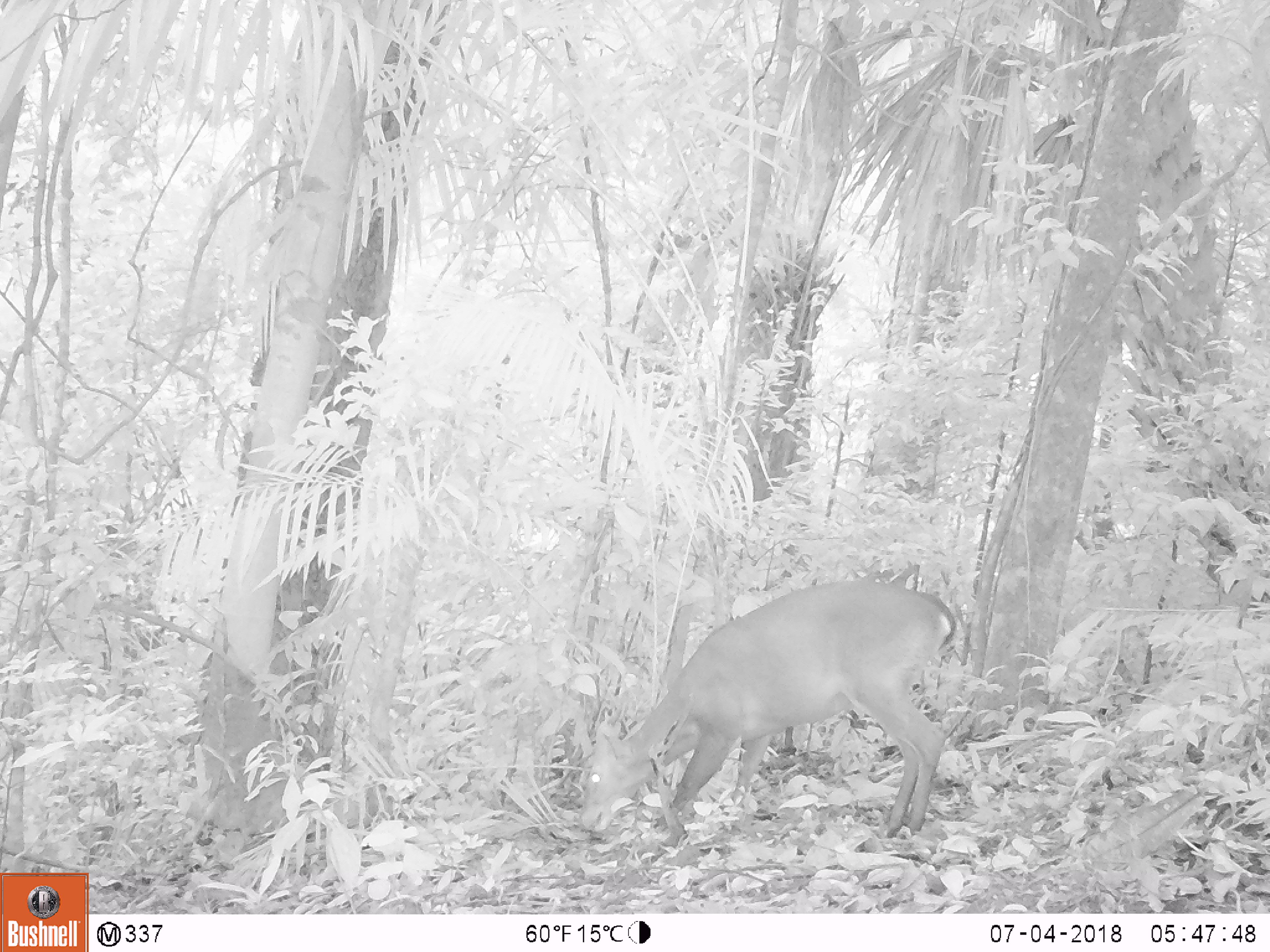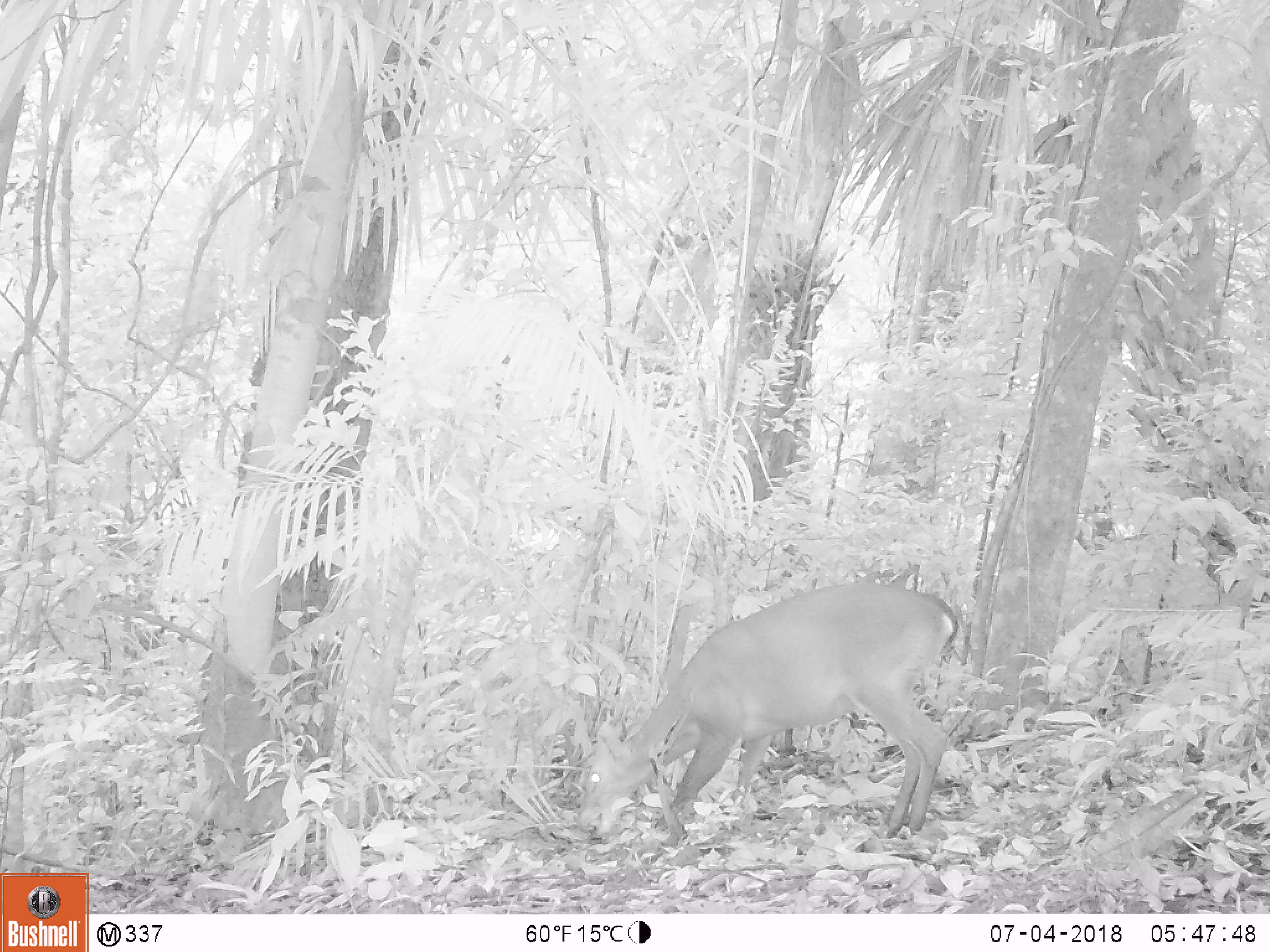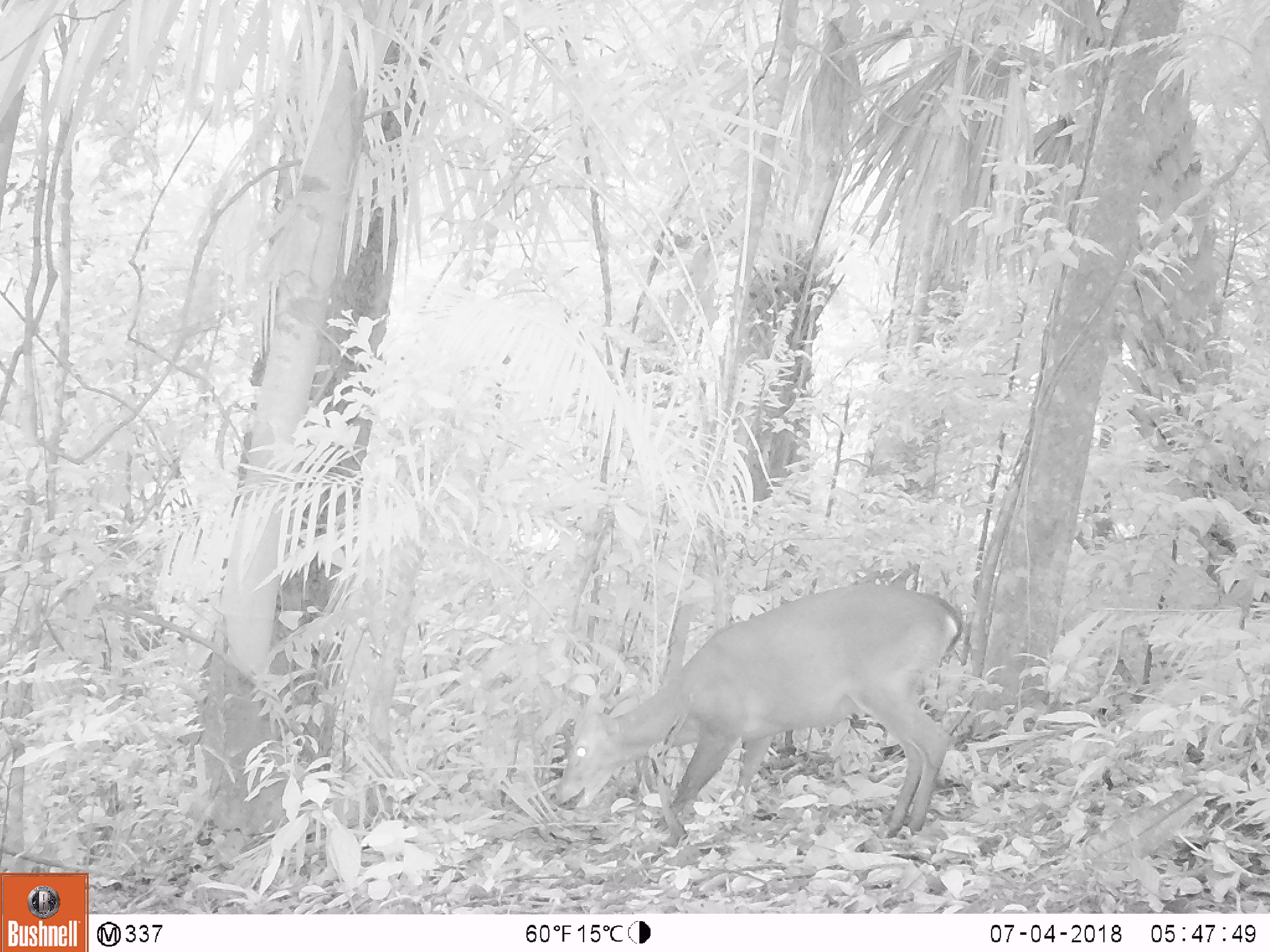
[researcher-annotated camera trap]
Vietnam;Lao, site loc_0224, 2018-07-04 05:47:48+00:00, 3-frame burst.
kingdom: Animalia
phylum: Chordata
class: Mammalia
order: Artiodactyla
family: Cervidae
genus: Muntiacus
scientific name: Muntiacus vuquangensis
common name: large-antlered muntjac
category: large antlered muntjac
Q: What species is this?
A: Large antlered muntjac (large-antlered muntjac) (Muntiacus vuquangensis).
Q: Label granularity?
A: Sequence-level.